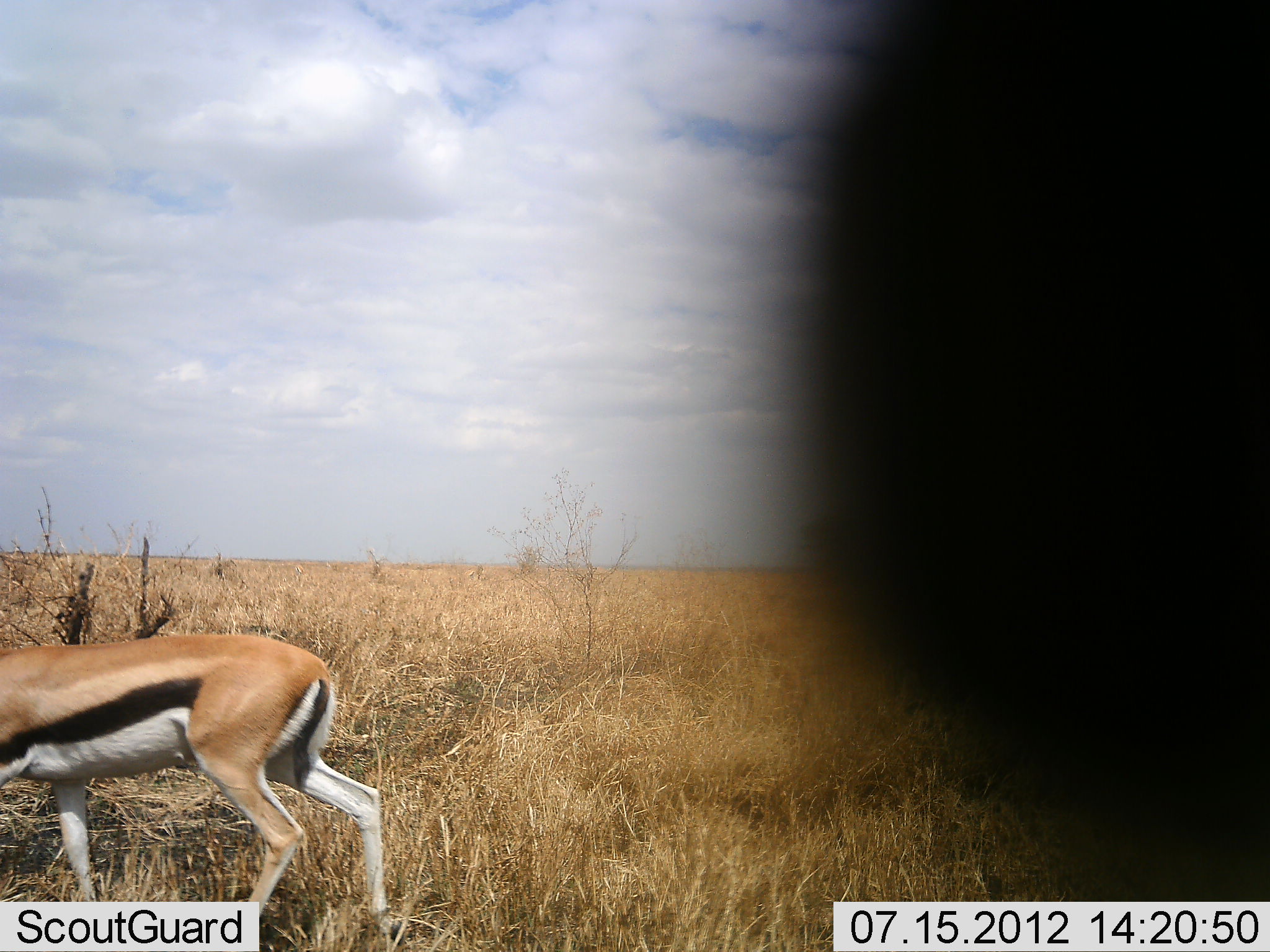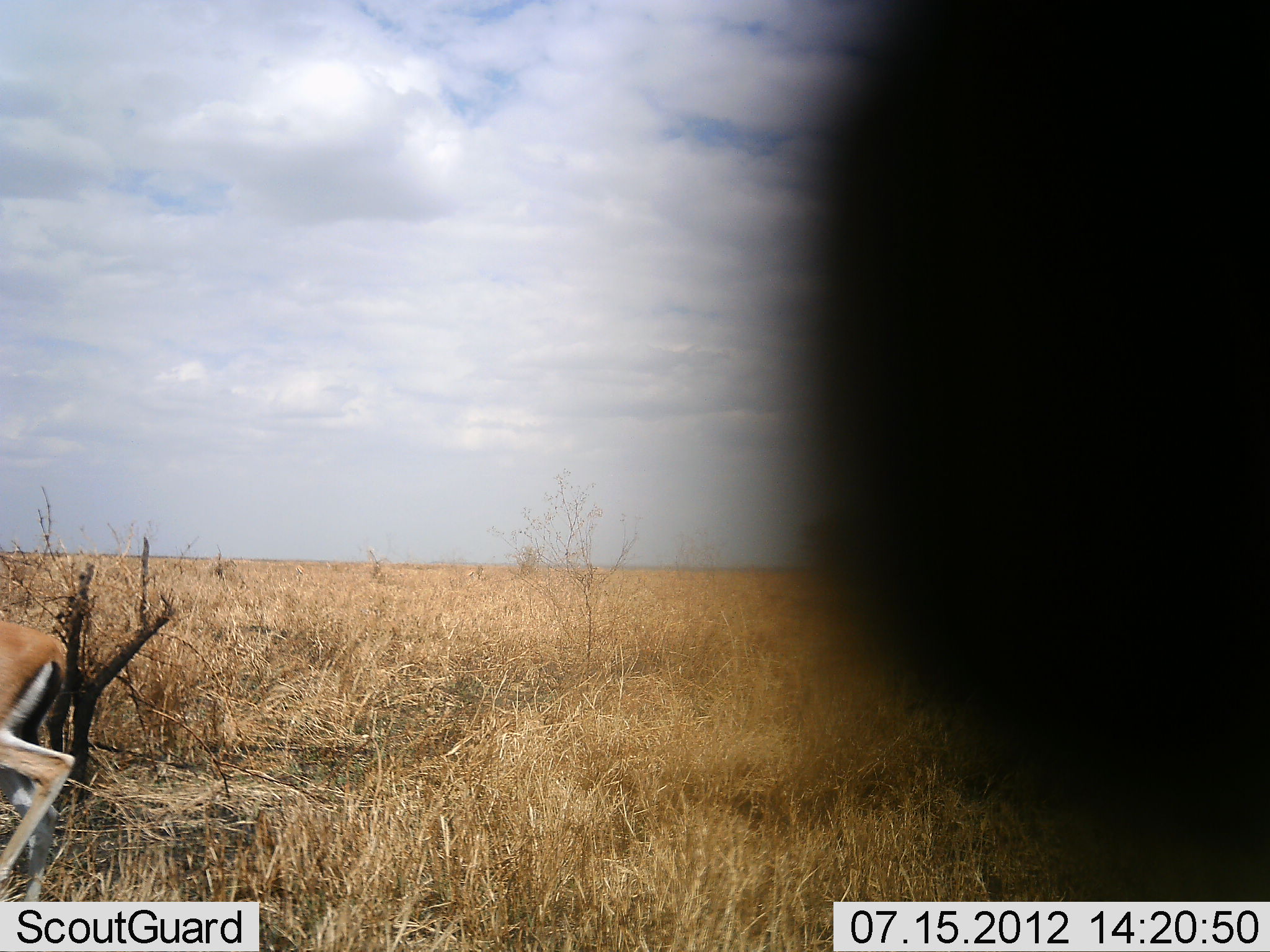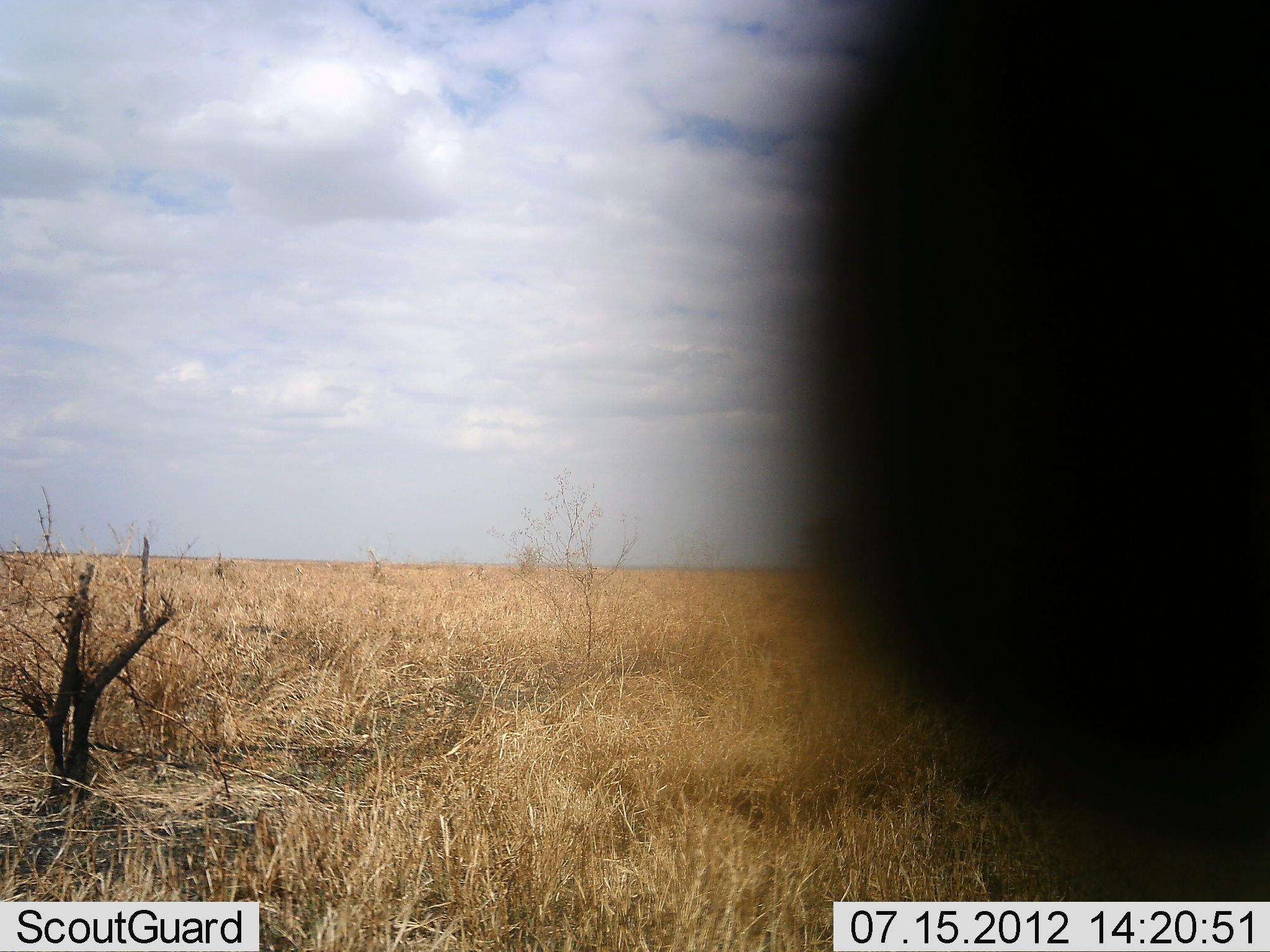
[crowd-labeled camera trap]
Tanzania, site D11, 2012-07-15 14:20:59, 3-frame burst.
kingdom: Animalia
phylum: Chordata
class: Mammalia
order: Artiodactyla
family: Bovidae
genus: Eudorcas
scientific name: Eudorcas thomsonii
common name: thomson's gazelle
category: gazellethomsons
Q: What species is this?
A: Gazellethomsons (thomson's gazelle) (Eudorcas thomsonii).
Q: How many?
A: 1.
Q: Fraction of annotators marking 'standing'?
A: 30%.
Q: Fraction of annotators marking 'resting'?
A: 0%.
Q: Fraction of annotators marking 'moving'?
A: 100%.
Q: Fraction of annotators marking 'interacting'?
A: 0%.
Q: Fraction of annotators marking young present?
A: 0%.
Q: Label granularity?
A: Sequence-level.